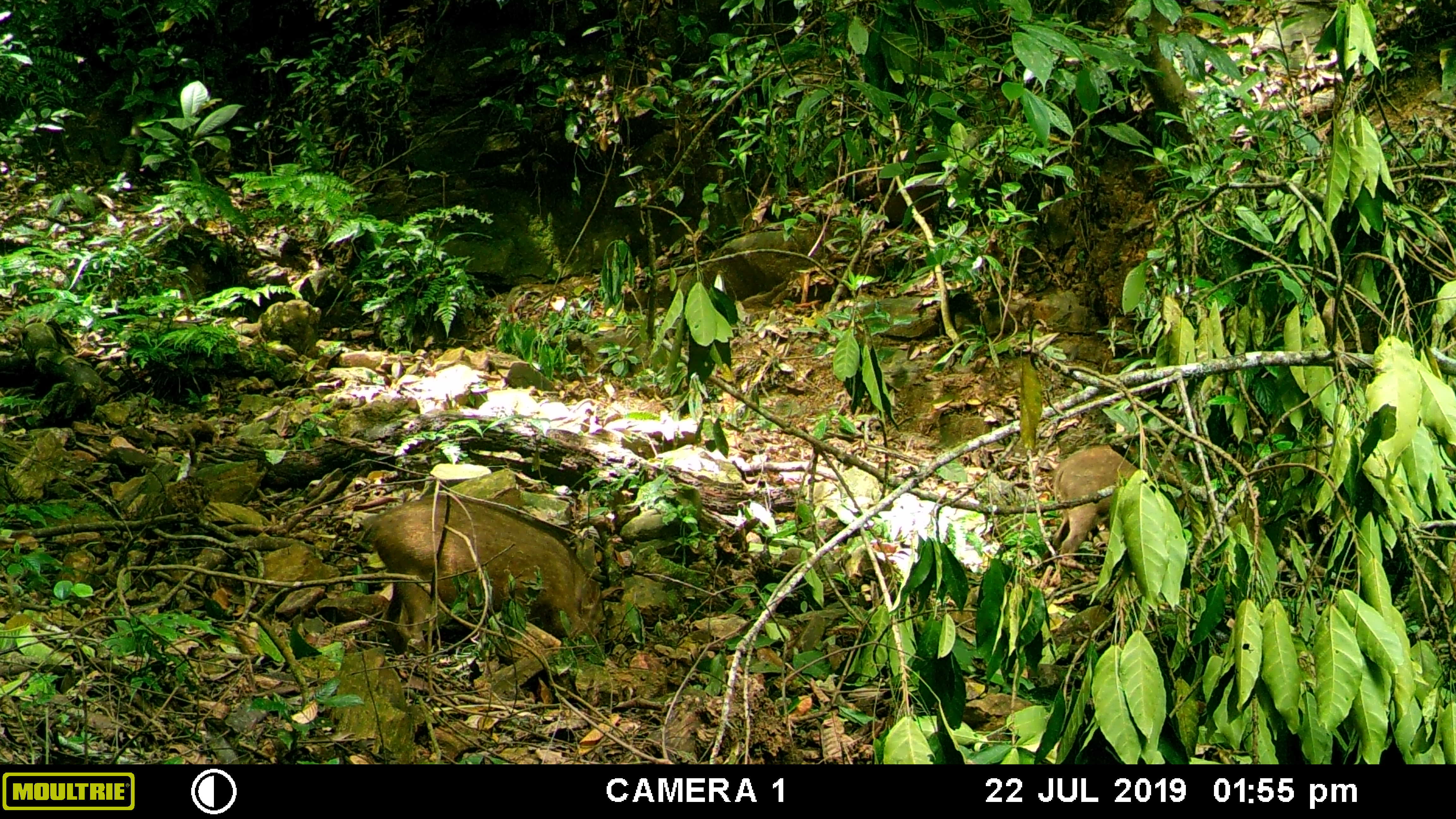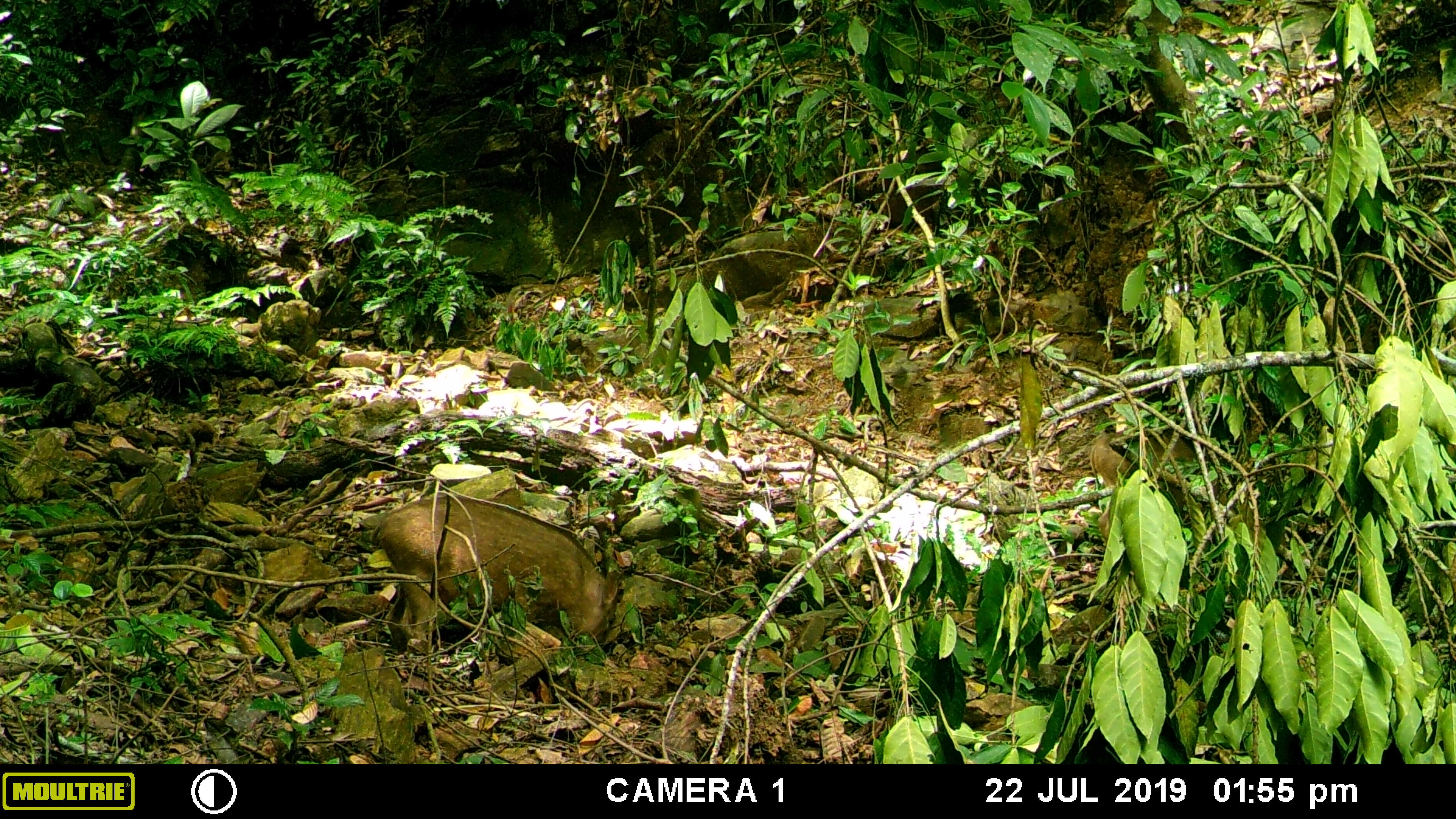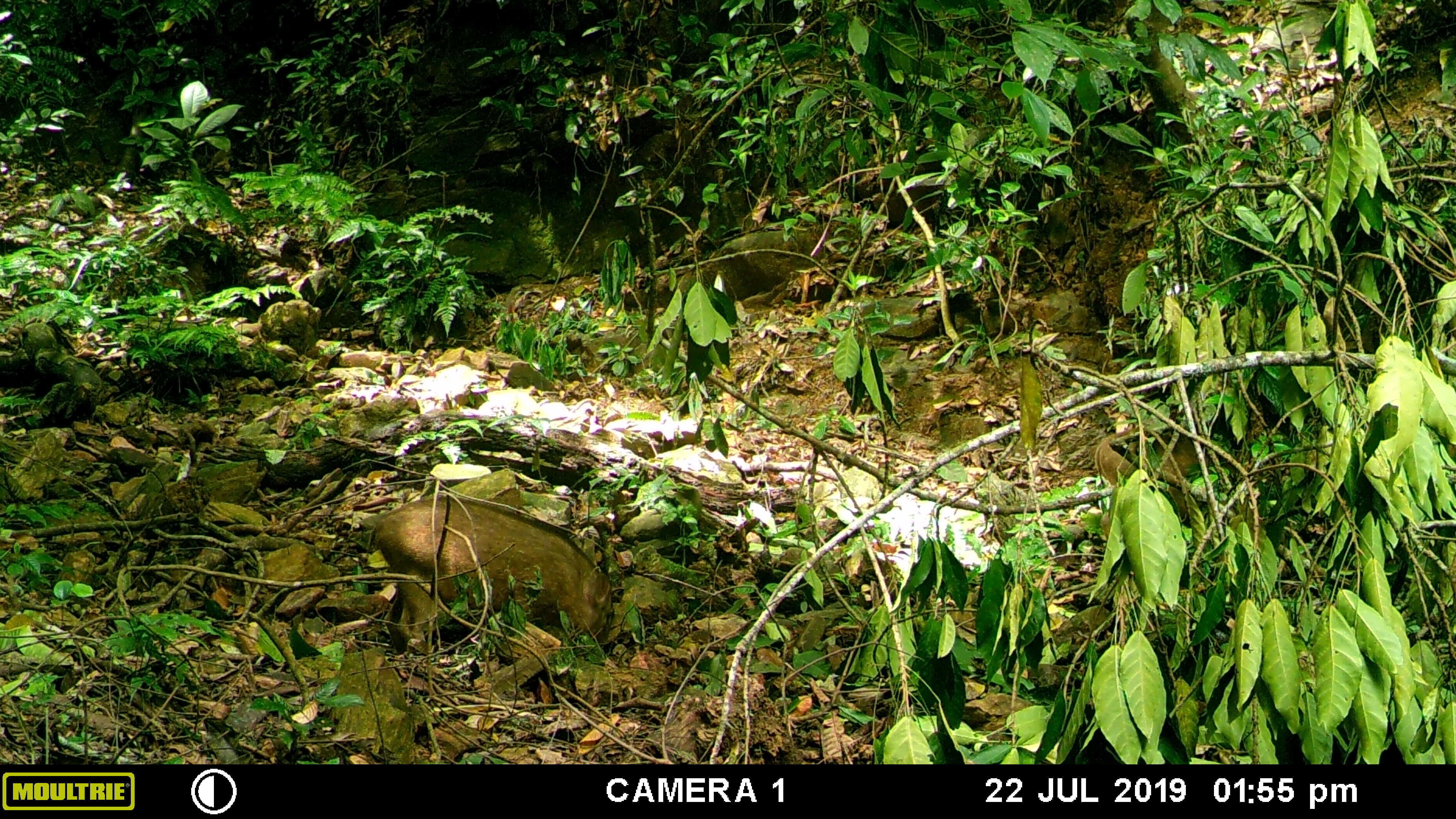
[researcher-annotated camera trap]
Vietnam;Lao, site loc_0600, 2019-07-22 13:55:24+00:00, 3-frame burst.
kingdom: Animalia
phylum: Chordata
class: Mammalia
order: Artiodactyla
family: Suidae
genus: Sus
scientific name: Sus scrofa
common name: eurasian wild pig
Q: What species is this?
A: Eurasian wild pig (Sus scrofa).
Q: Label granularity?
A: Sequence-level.